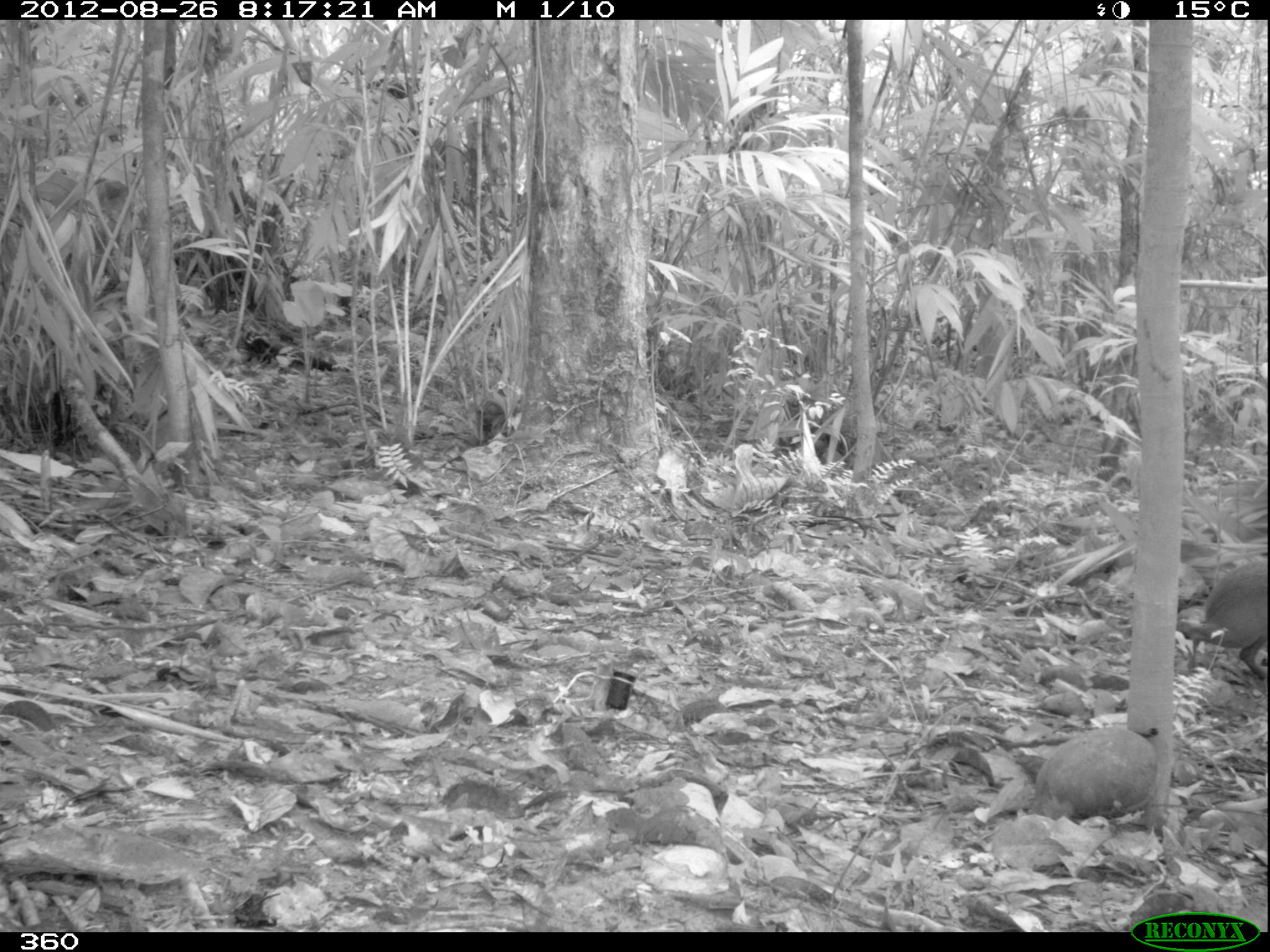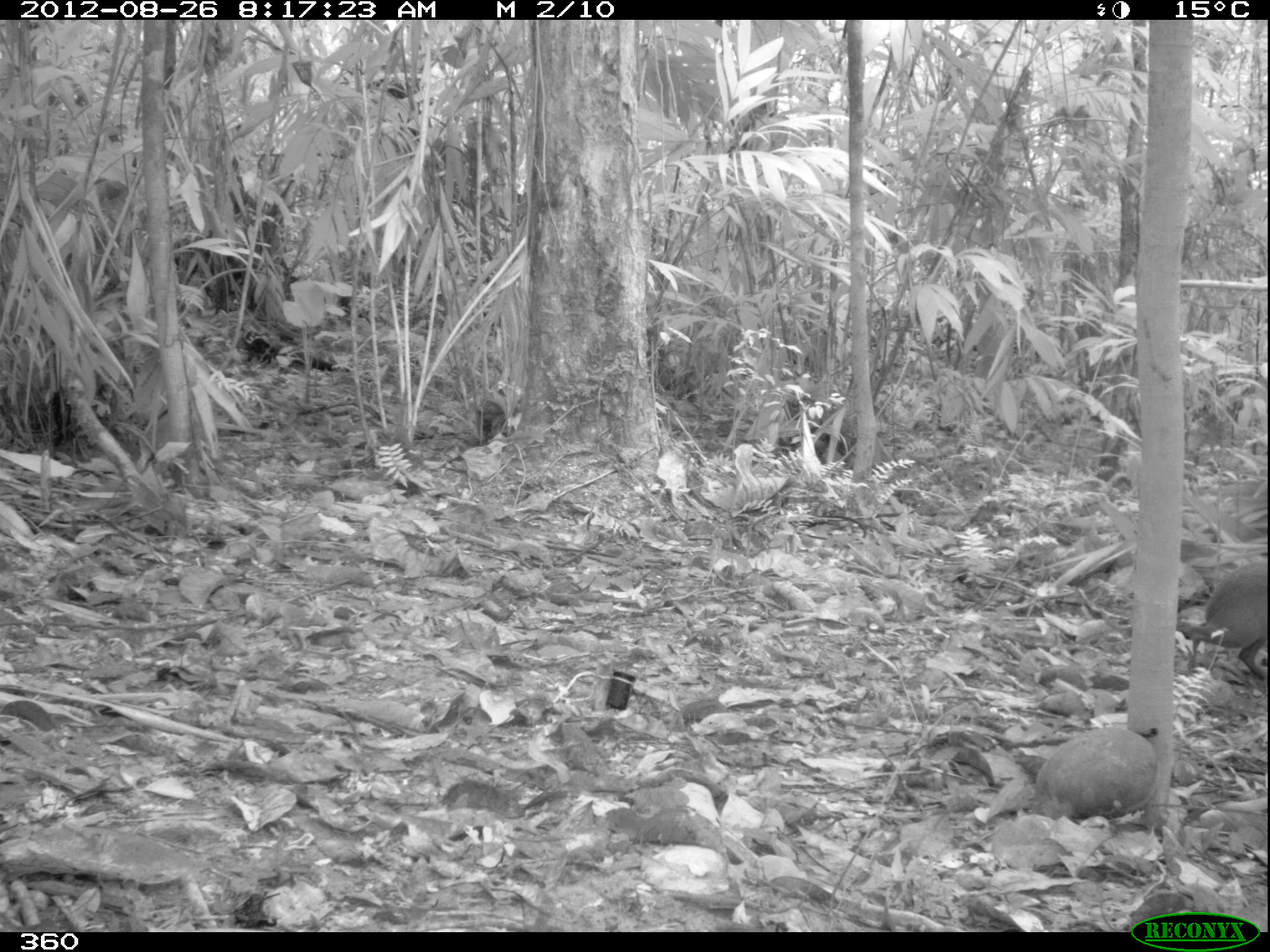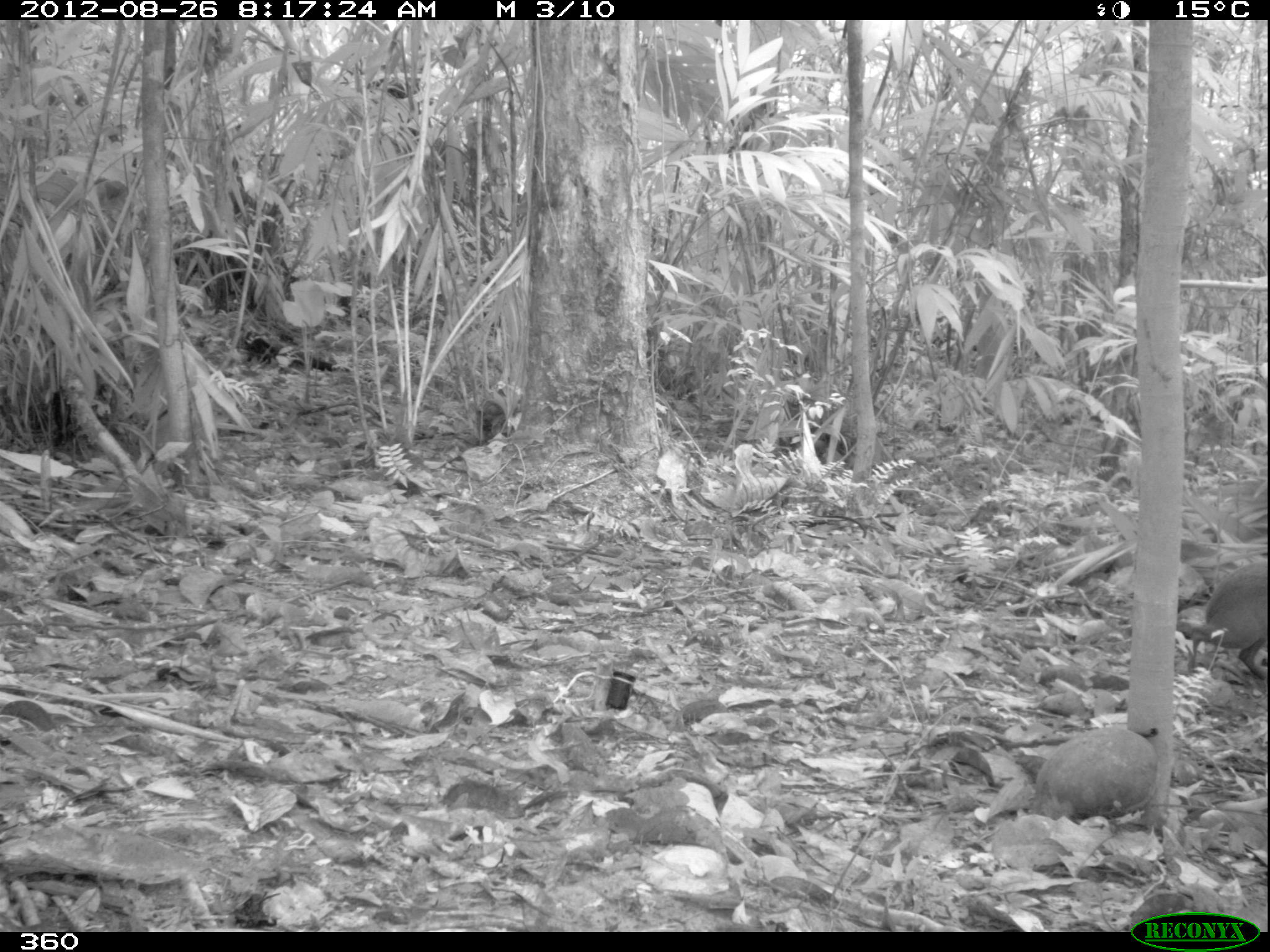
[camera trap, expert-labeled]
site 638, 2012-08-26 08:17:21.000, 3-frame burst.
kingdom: Animalia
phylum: Chordata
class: Mammalia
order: Rodentia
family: Dasyproctidae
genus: Dasyprocta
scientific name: Dasyprocta punctata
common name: central american agouti